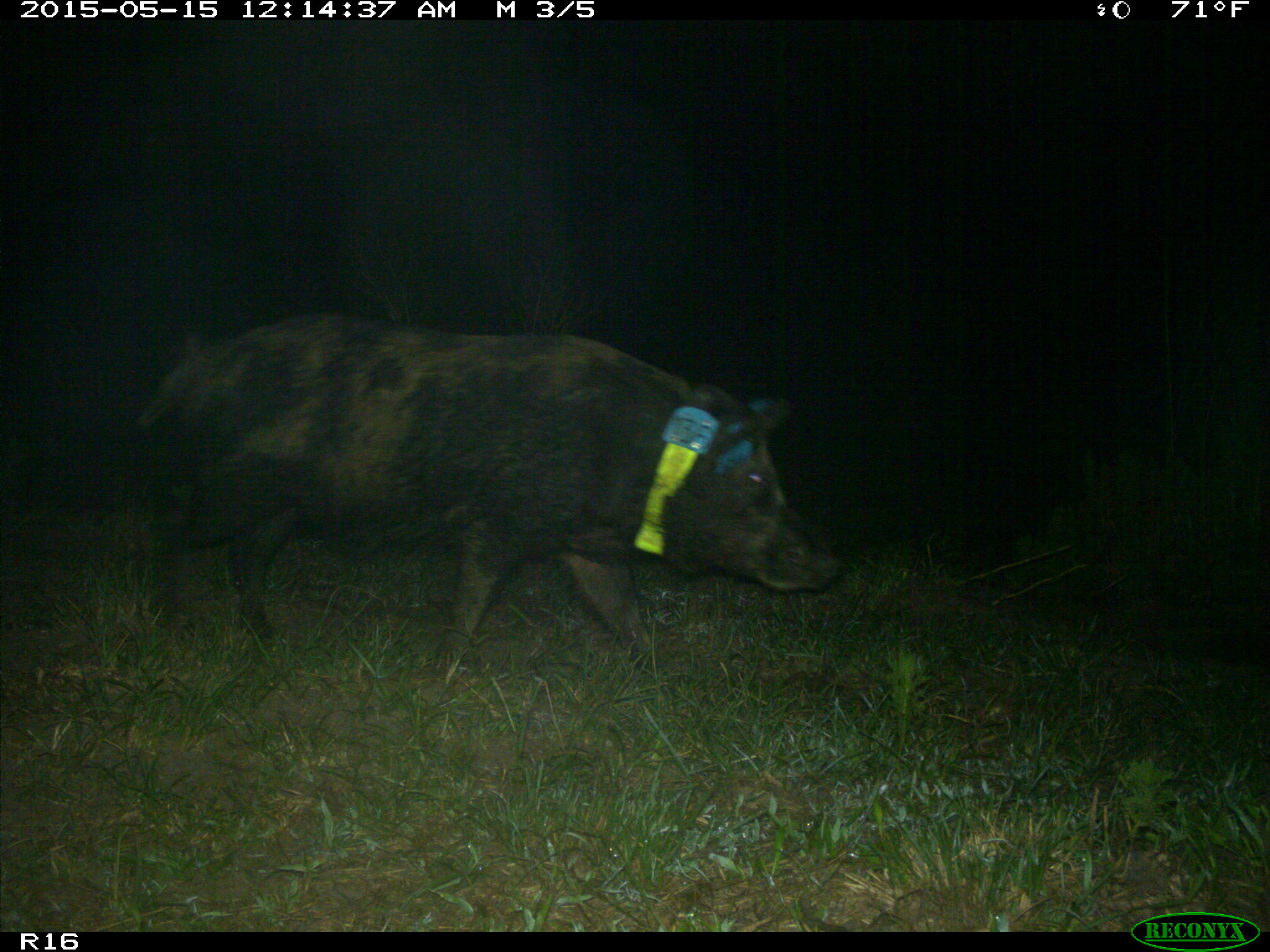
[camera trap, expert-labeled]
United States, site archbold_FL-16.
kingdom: Animalia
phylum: Chordata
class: Mammalia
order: Artiodactyla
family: Suidae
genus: Sus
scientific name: Sus scrofa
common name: wild boar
Sus scrofa (wild boar).